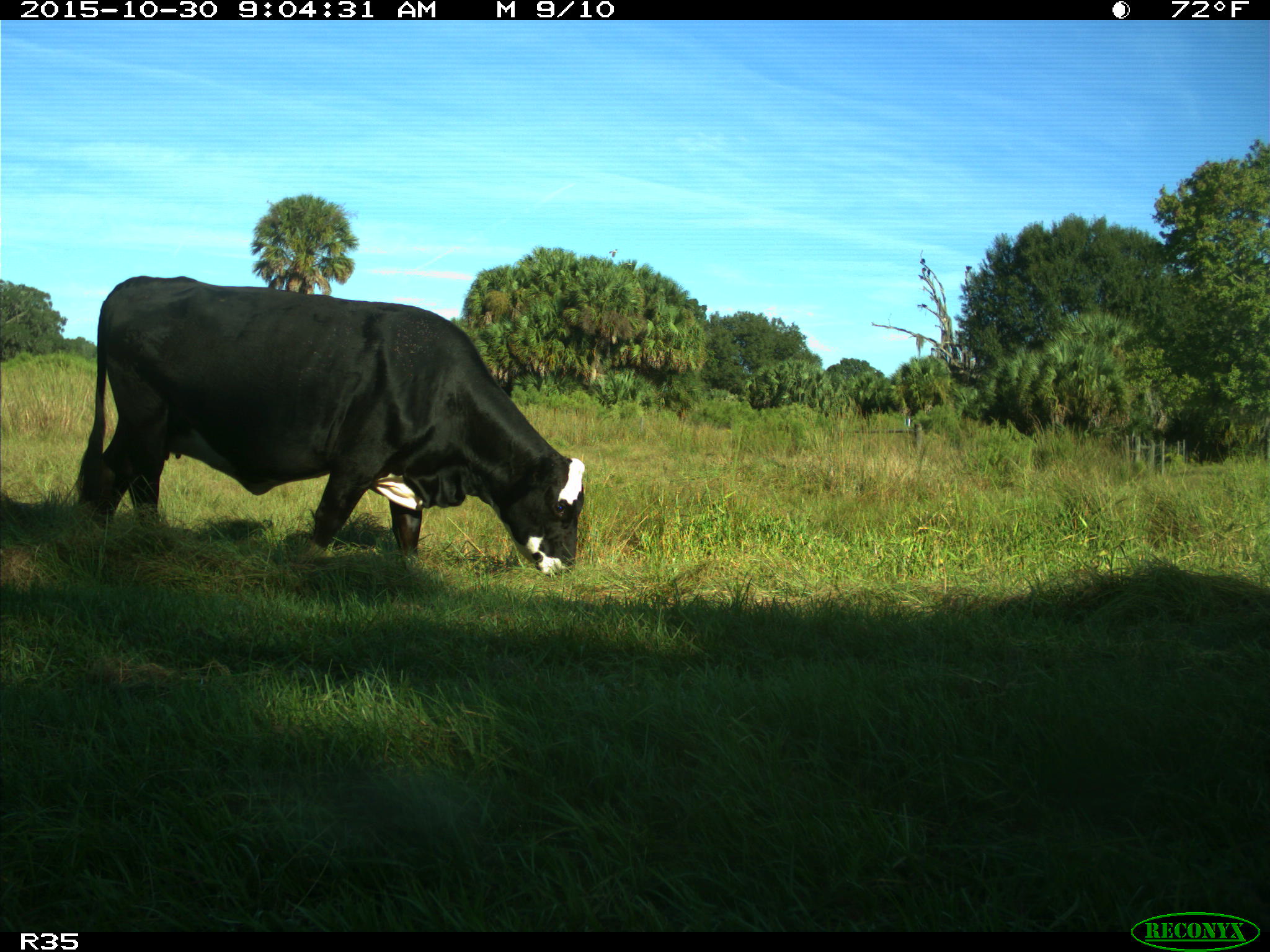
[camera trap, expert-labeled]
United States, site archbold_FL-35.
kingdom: Animalia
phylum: Chordata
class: Mammalia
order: Artiodactyla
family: Bovidae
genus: Bos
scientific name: Bos taurus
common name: domestic cow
Bos taurus (domestic cow).